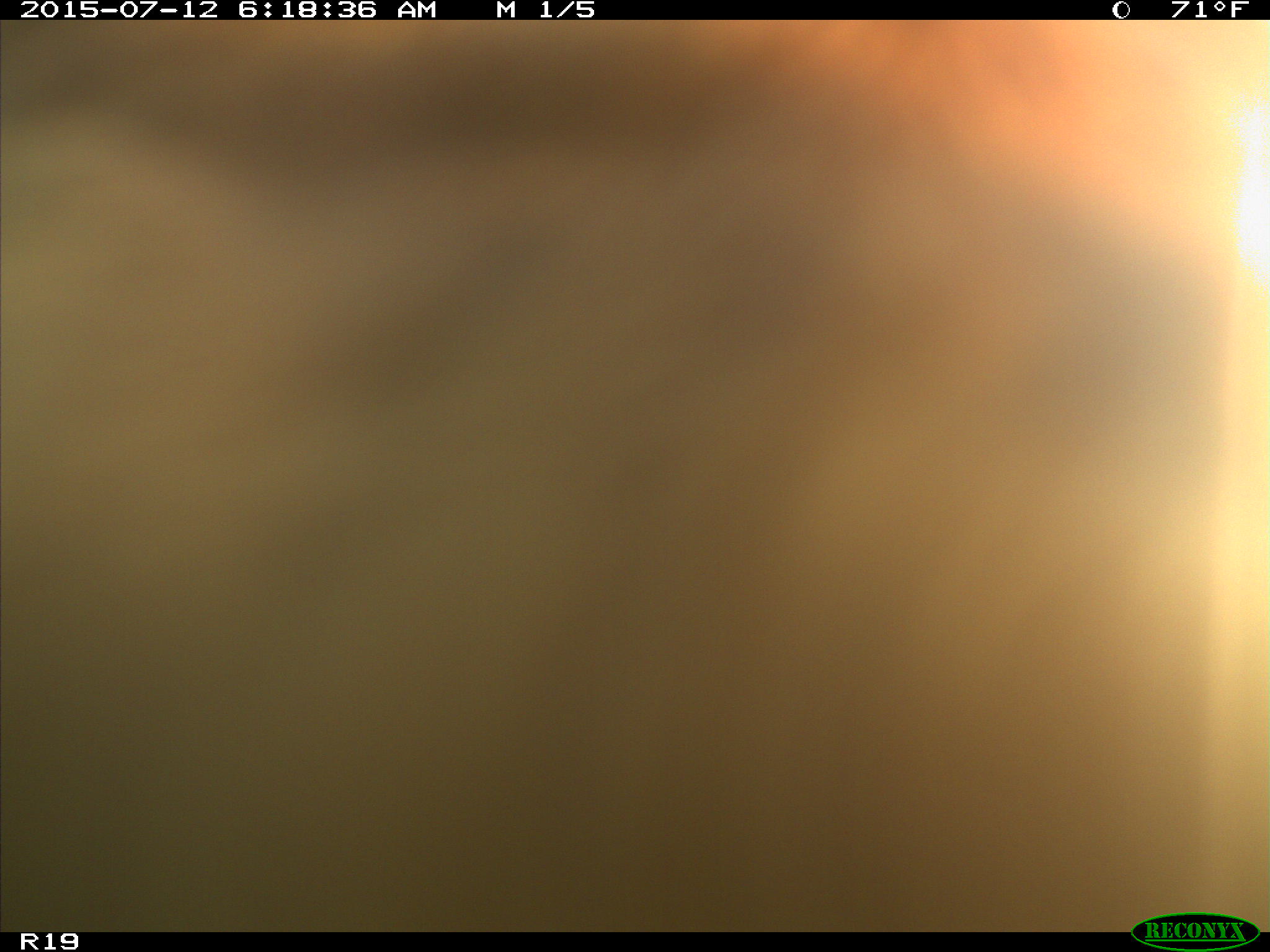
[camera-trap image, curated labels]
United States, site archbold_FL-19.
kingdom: Animalia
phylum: Chordata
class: Mammalia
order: Artiodactyla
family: Bovidae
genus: Bos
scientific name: Bos taurus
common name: domestic cow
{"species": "Bos taurus (domestic cow)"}